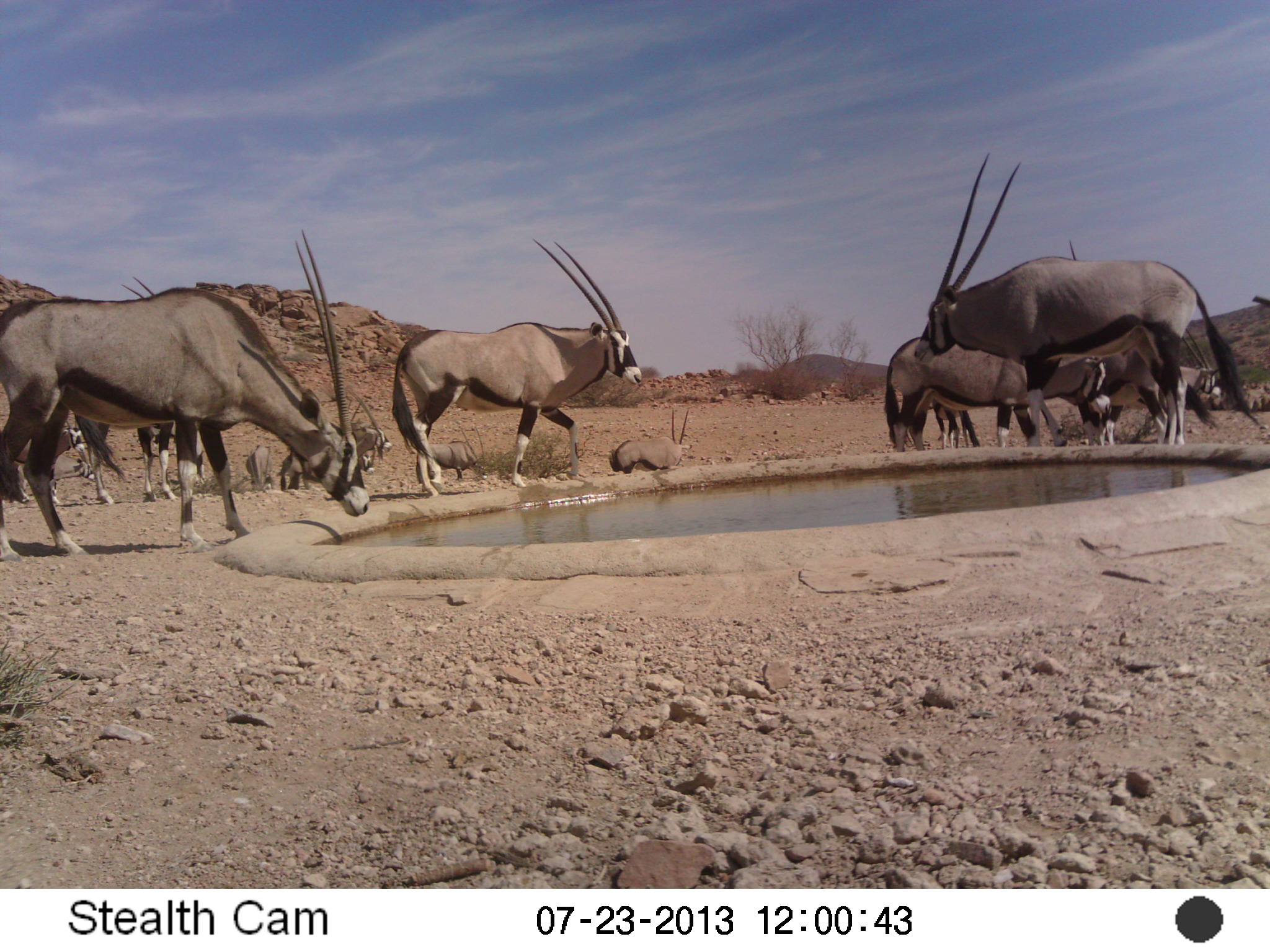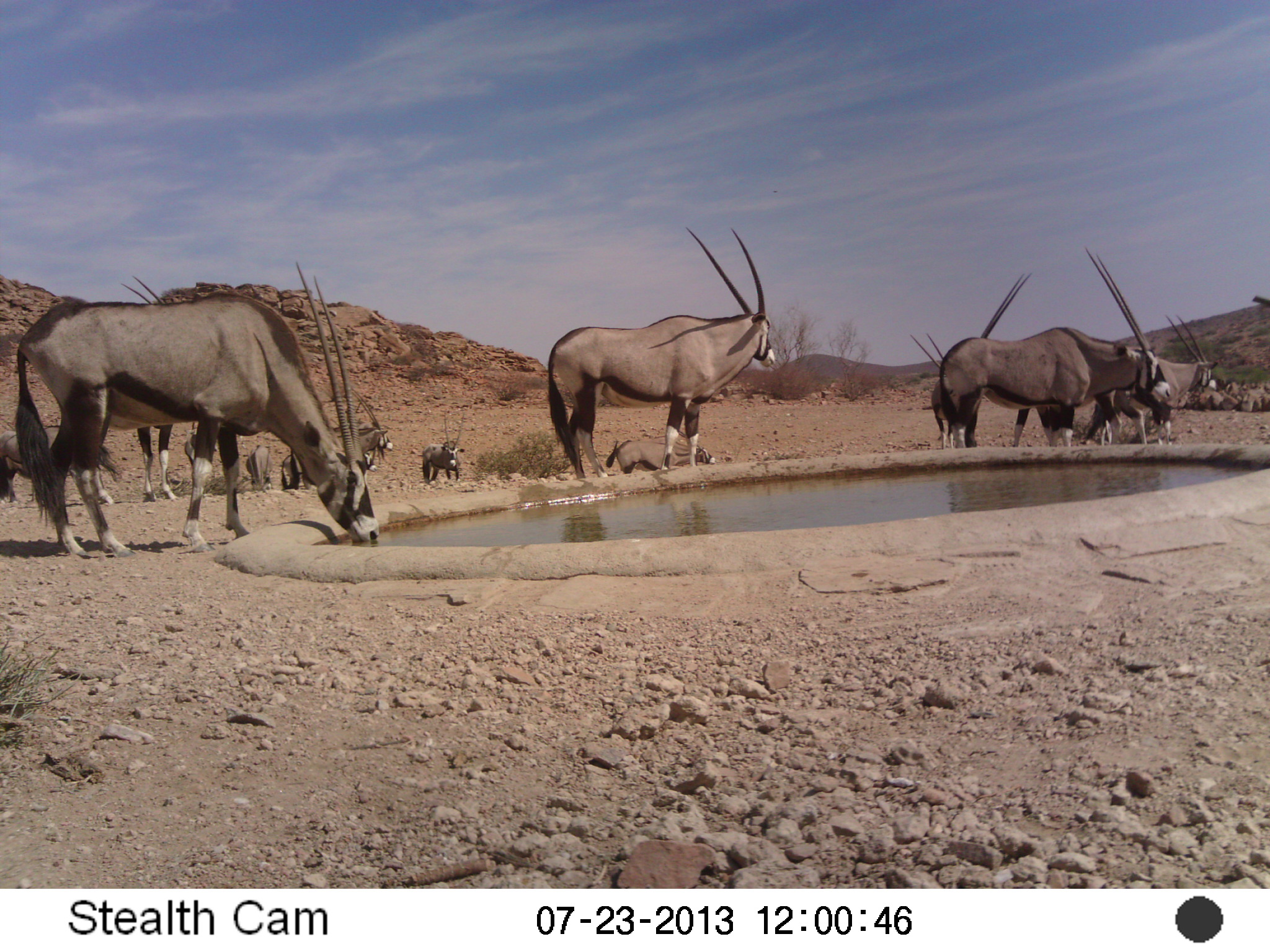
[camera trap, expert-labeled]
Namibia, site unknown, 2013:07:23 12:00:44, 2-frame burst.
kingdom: Animalia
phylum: Chordata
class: Mammalia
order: Artiodactyla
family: Bovidae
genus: Oryx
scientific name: Oryx gazella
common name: gemsbok